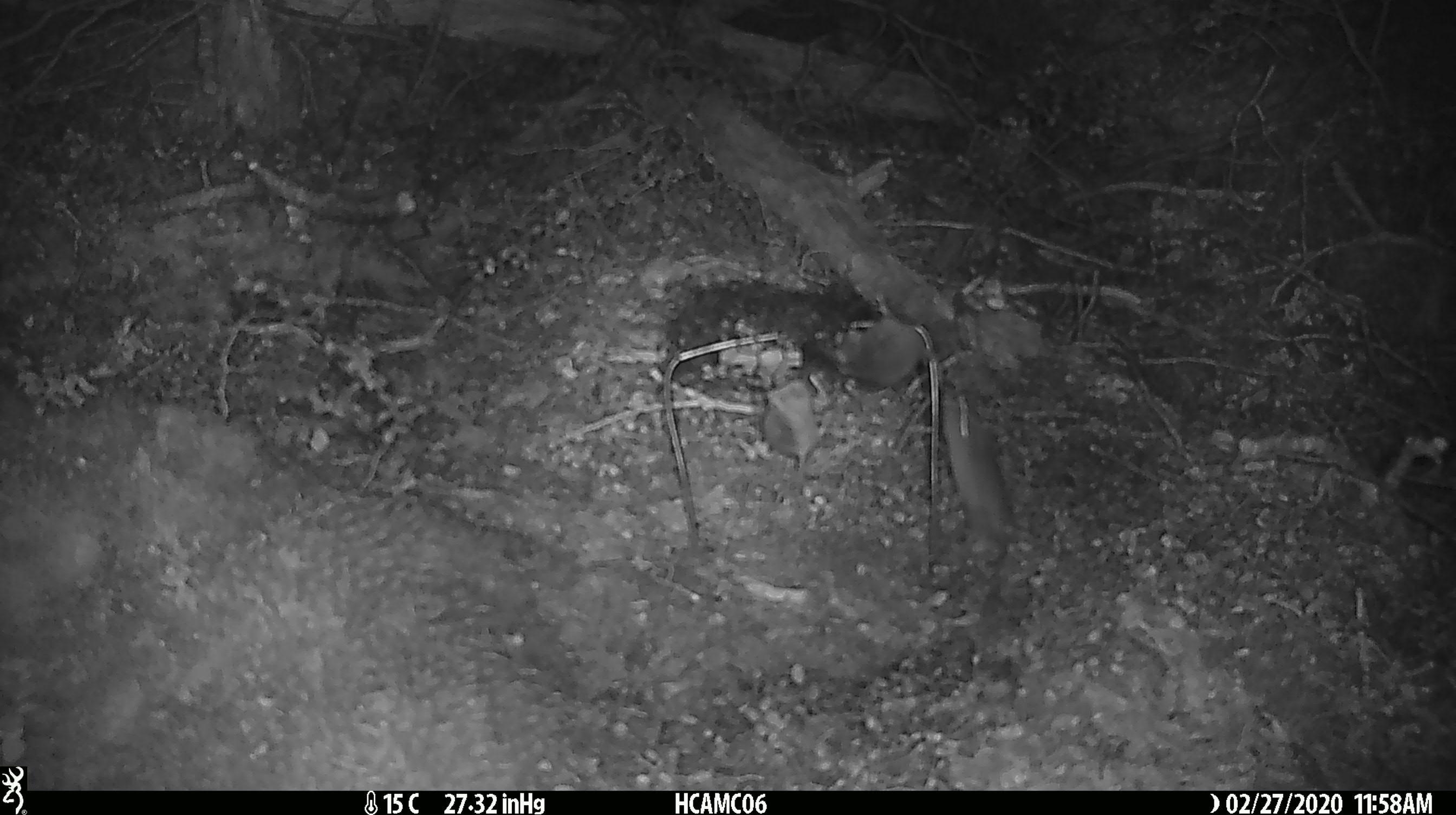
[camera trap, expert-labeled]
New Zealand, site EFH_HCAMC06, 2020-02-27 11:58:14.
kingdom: Animalia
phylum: Chordata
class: Mammalia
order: Rodentia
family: Muridae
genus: Mus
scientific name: Mus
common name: mouse